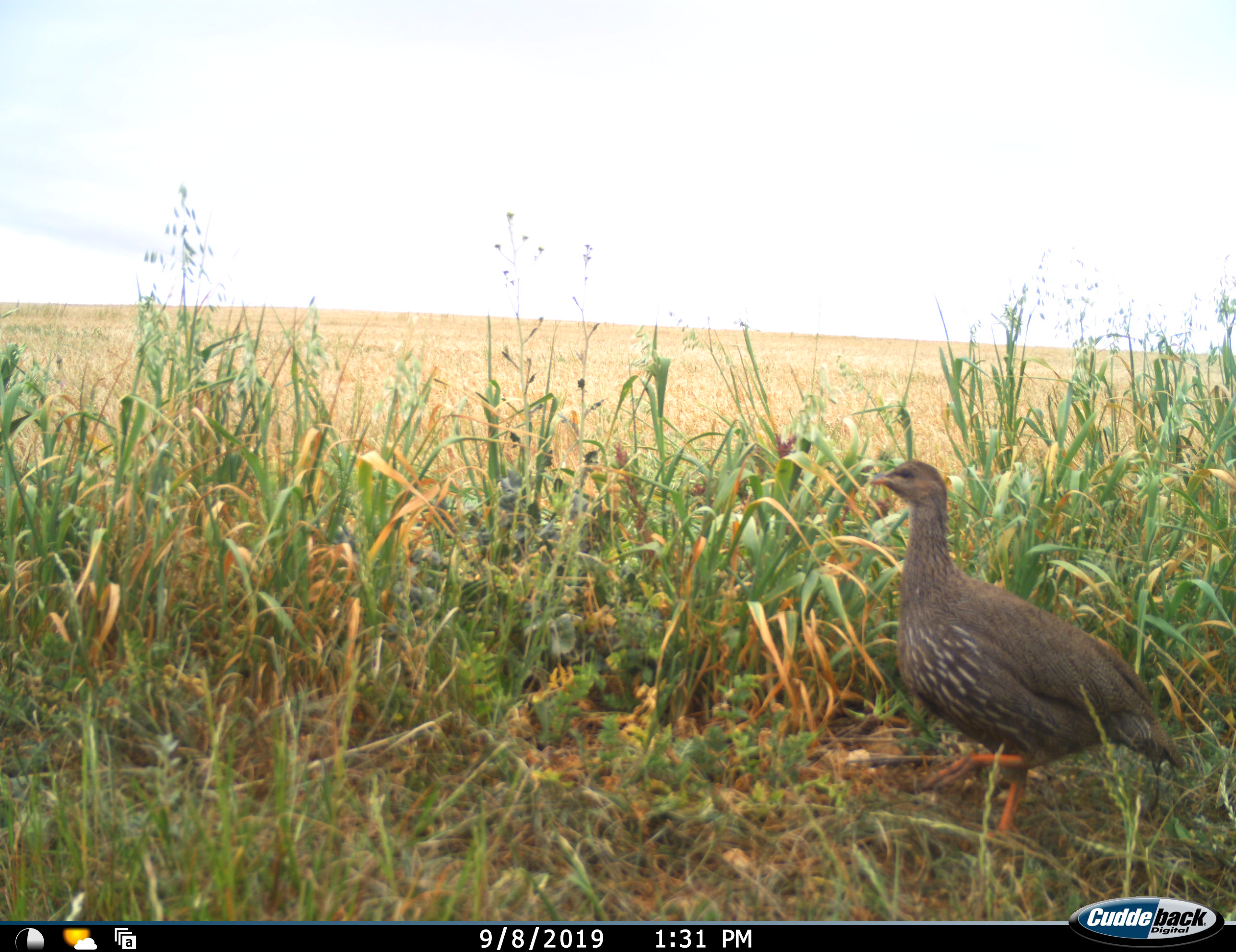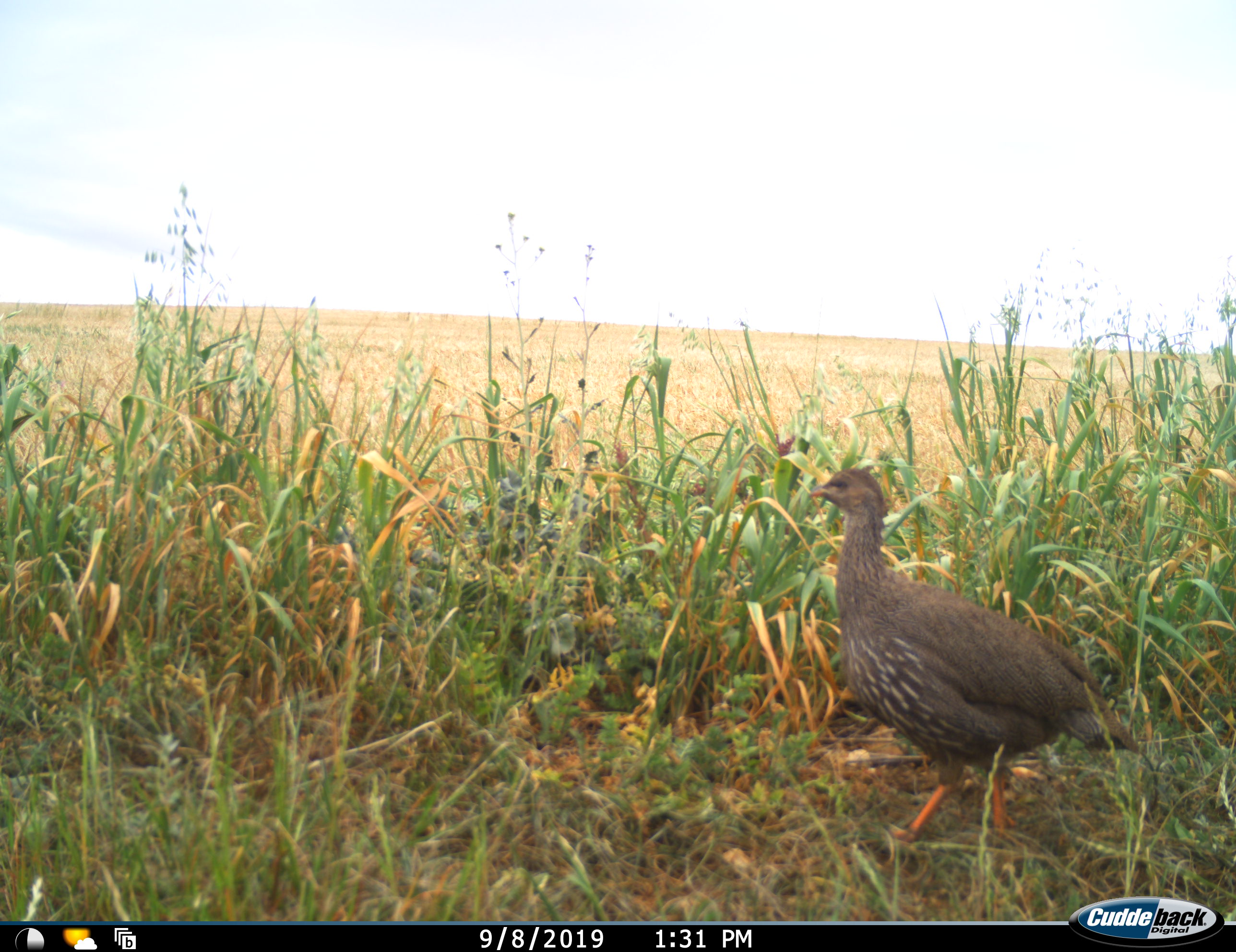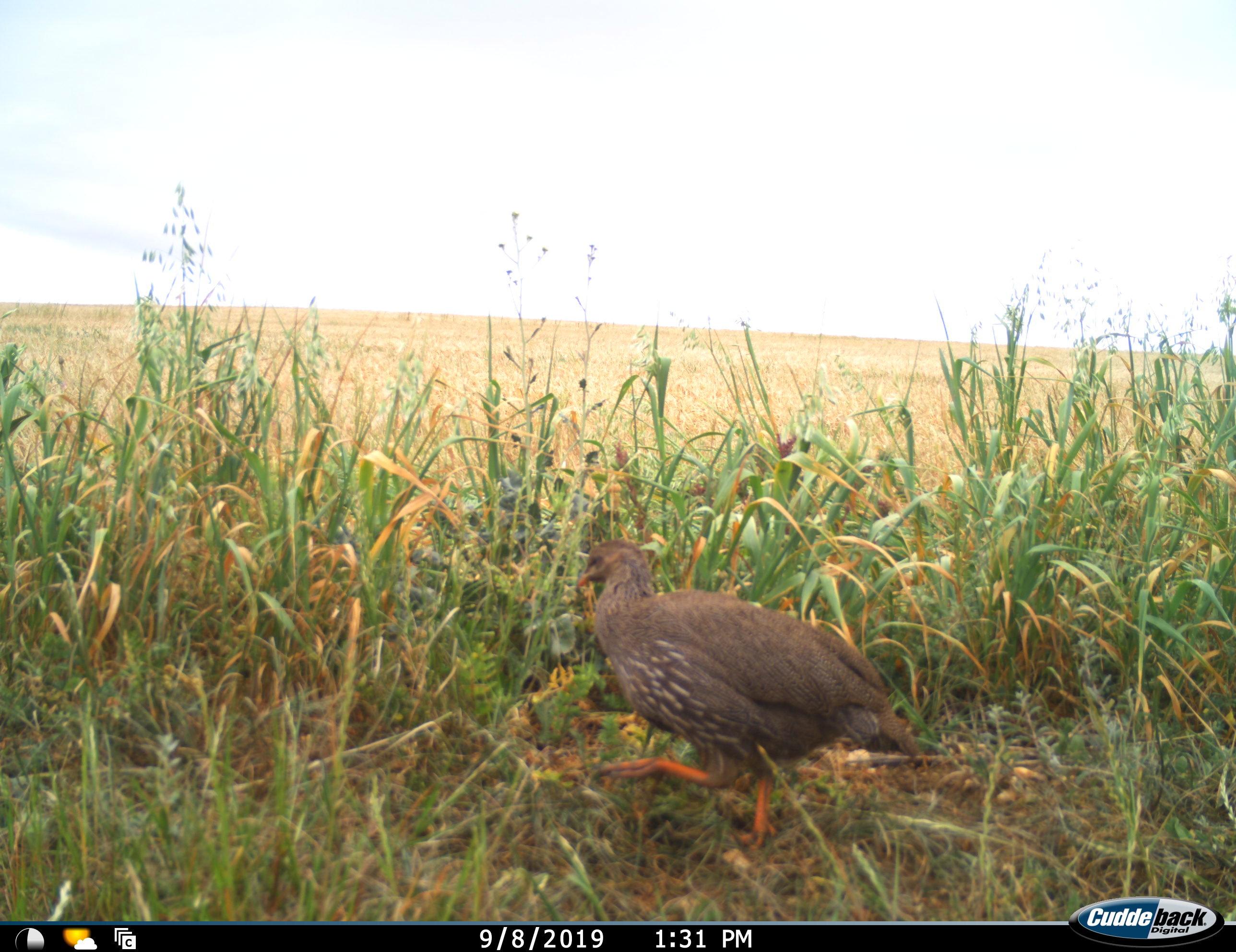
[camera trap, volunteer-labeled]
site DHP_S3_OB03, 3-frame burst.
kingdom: Animalia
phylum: Chordata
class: Aves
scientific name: Aves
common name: bird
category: birdother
Birdother (bird) (Aves), count 1. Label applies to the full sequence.